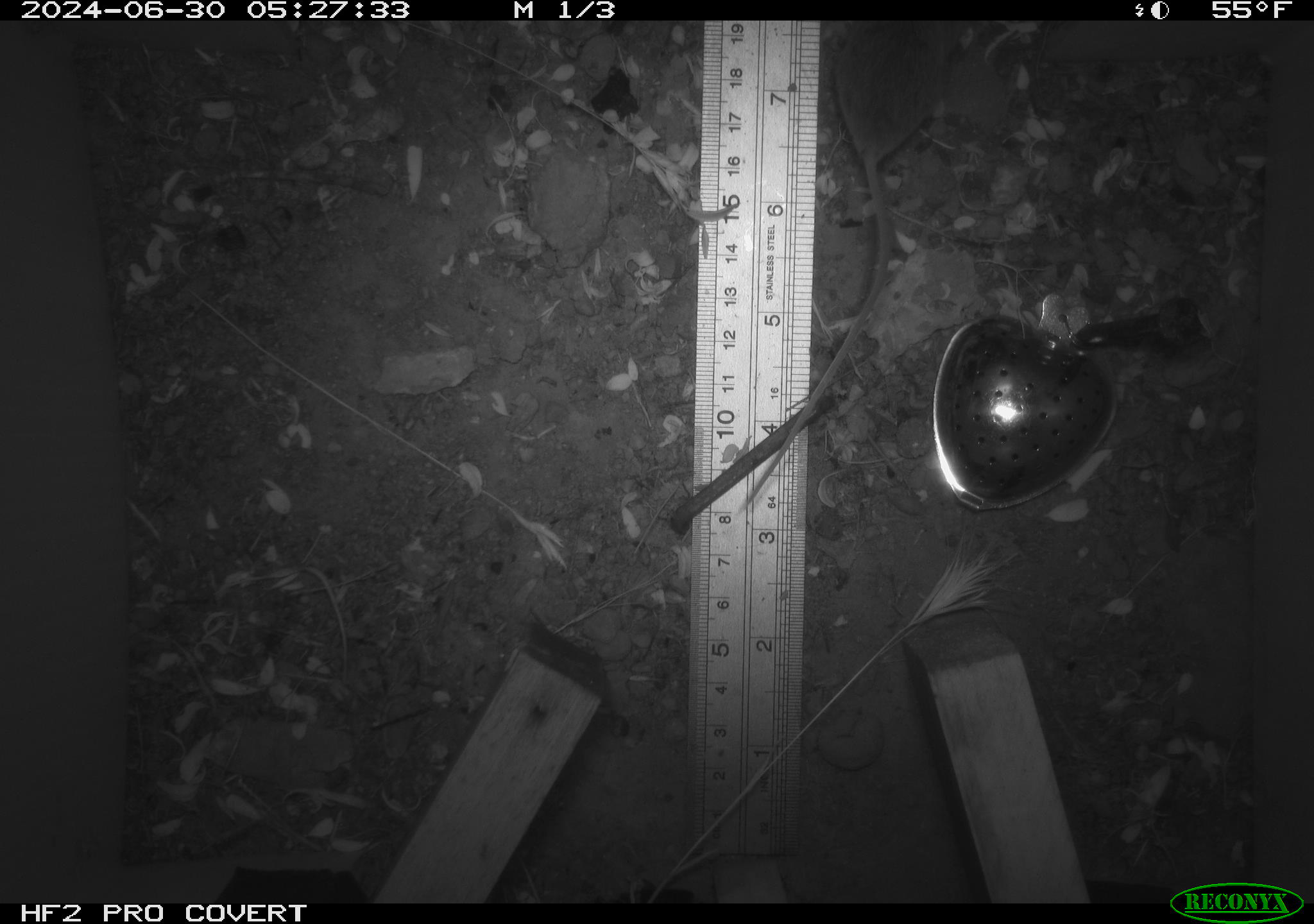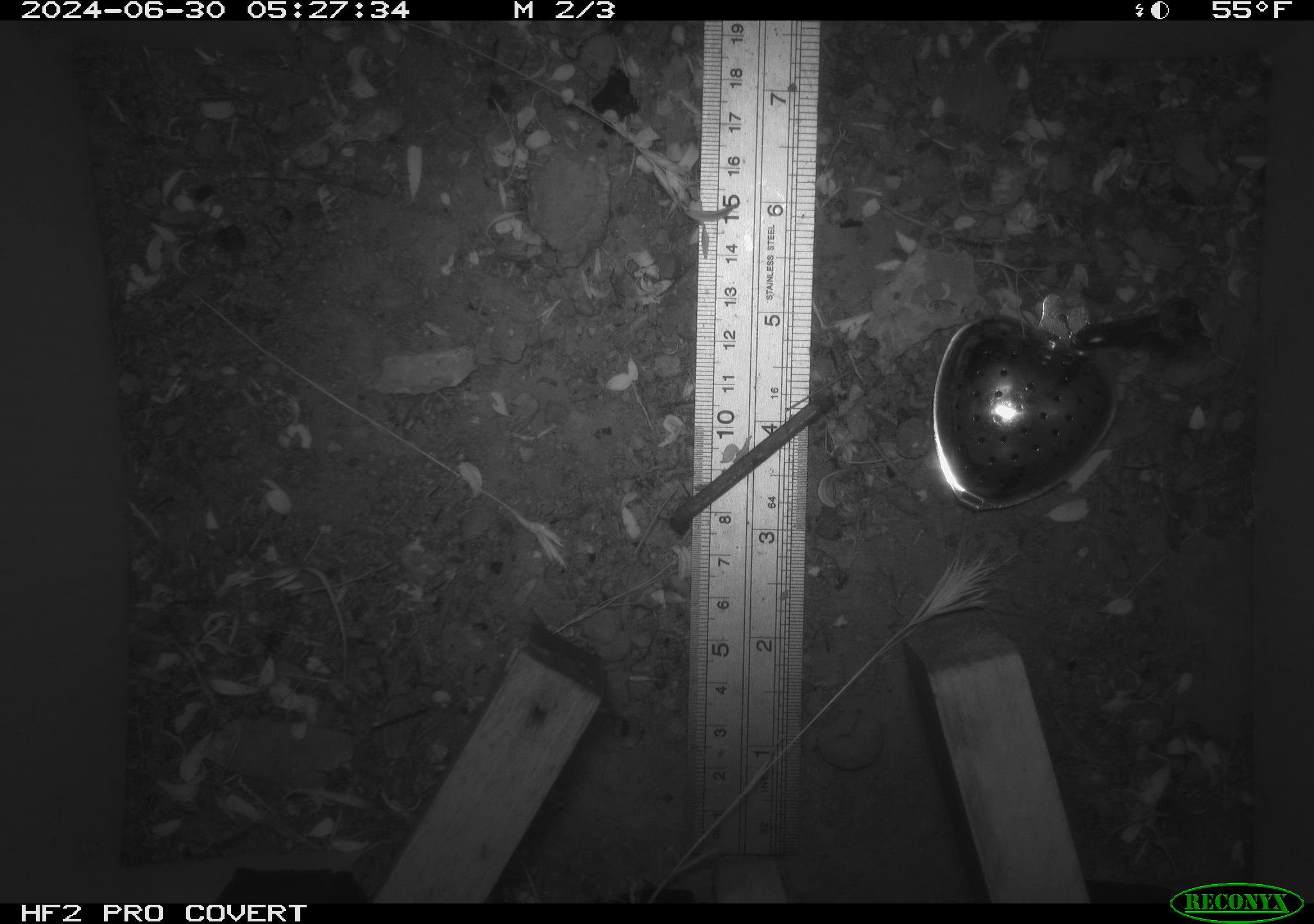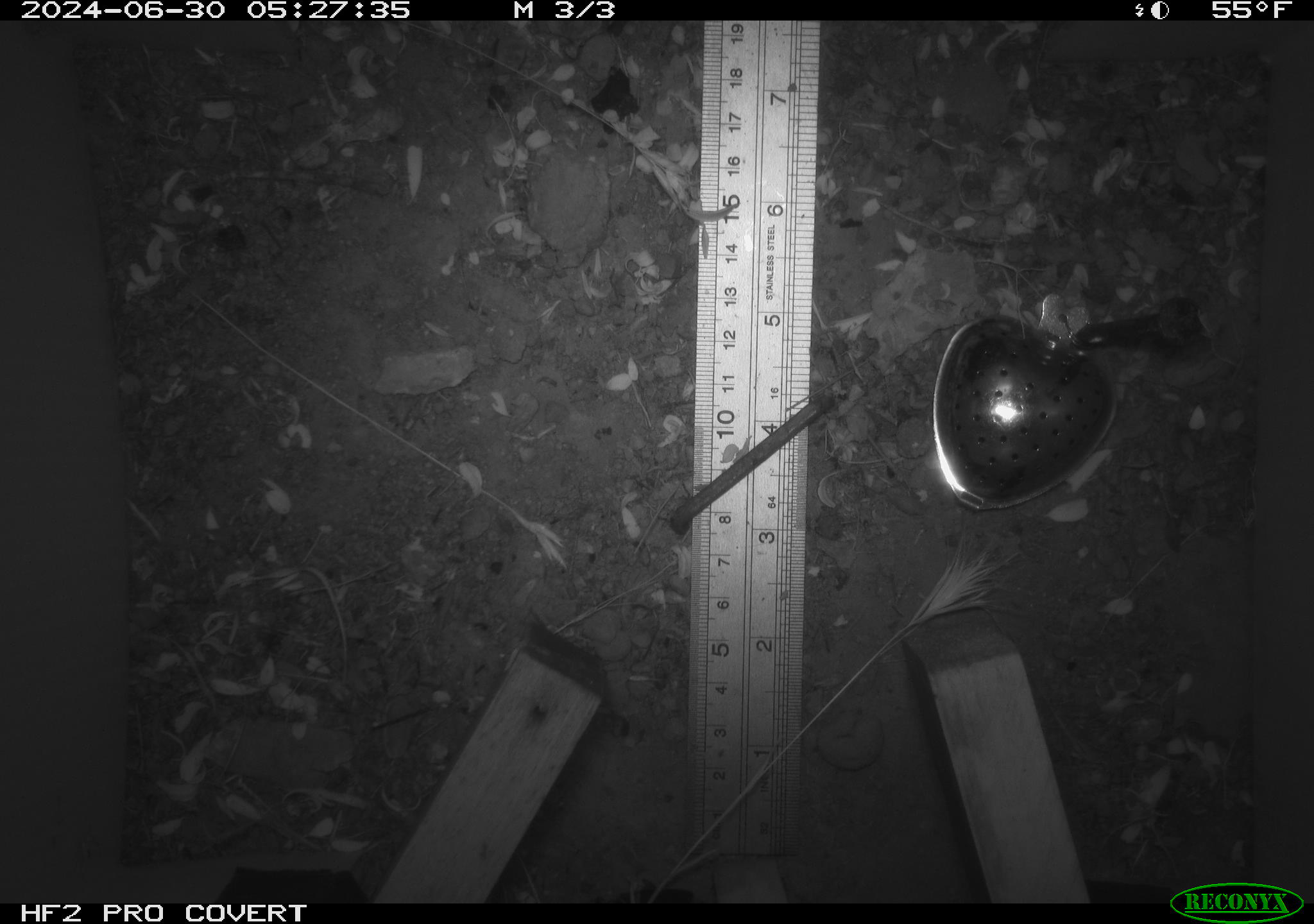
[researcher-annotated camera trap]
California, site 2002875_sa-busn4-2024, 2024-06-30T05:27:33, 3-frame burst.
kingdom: Animalia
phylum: Chordata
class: Mammalia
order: Rodentia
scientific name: Rodentia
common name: rodent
Rodent (Rodentia).